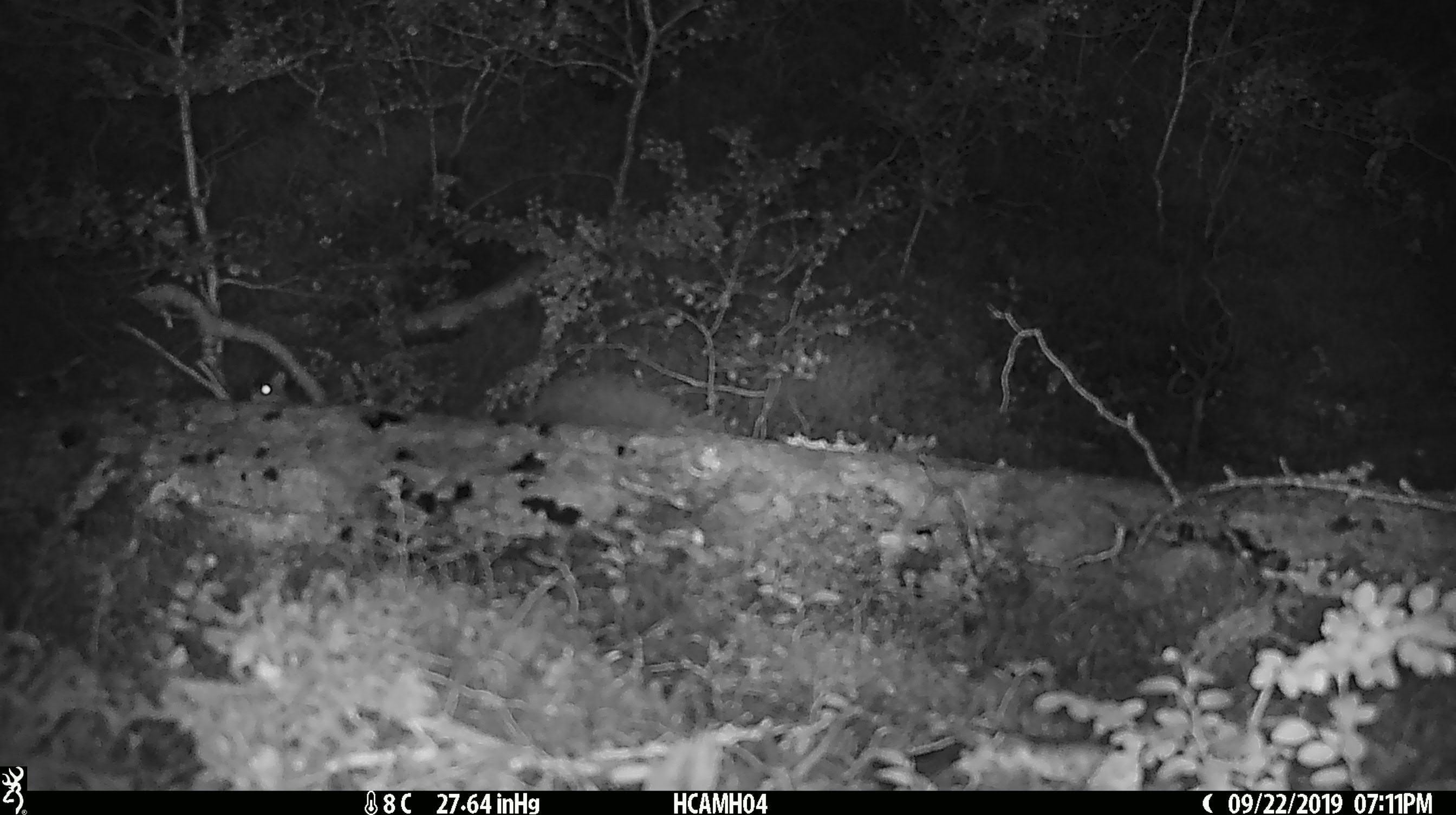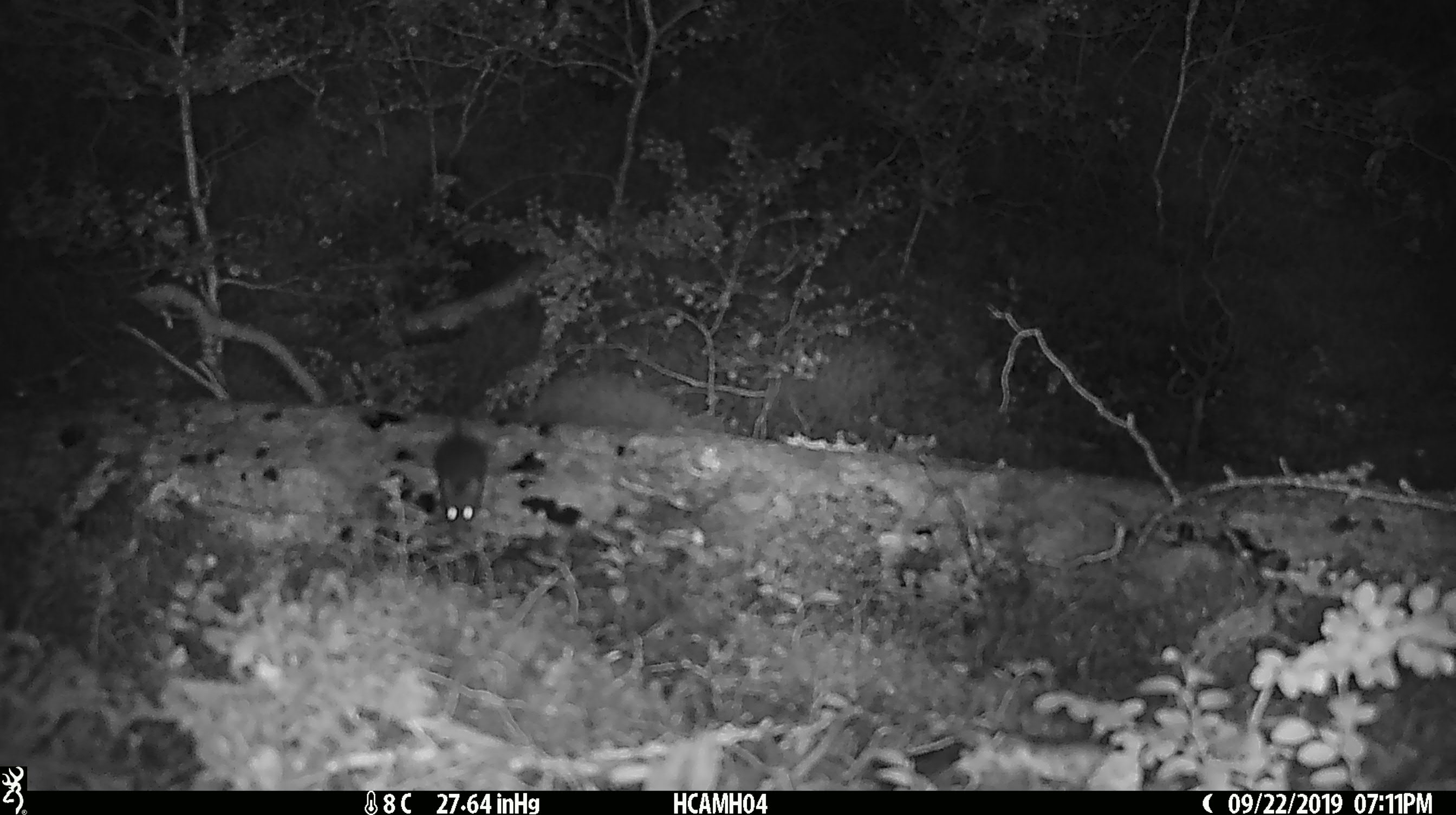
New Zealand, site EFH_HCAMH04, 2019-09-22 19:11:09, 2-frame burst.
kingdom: Animalia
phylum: Chordata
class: Mammalia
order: Rodentia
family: Muridae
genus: Mus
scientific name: Mus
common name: mouse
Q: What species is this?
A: Mouse (Mus).